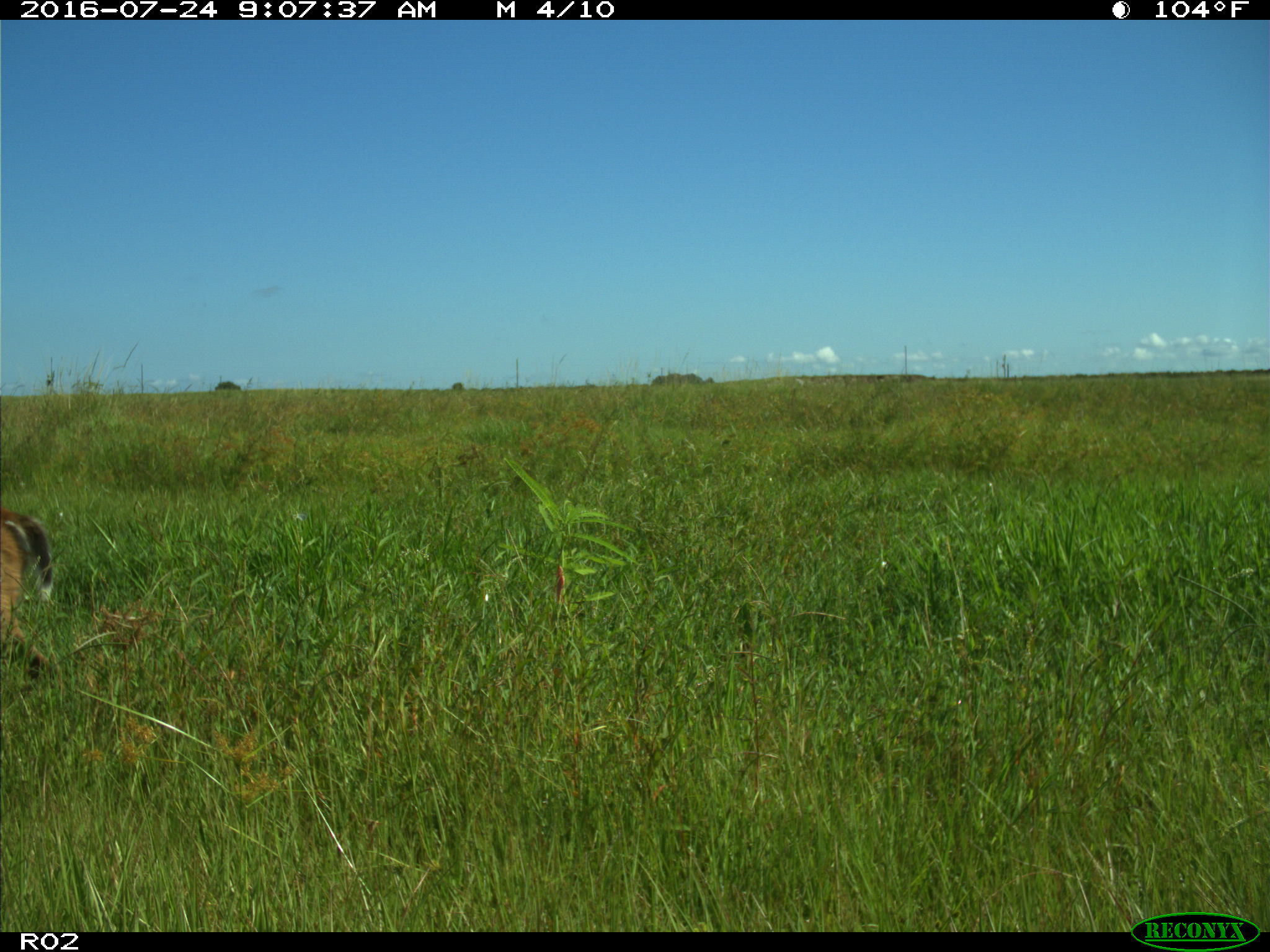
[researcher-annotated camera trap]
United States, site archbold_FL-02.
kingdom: Animalia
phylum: Chordata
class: Mammalia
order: Artiodactyla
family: Cervidae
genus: Odocoileus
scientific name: Odocoileus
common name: deer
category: unidentified deer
Unidentified deer (deer) (Odocoileus).